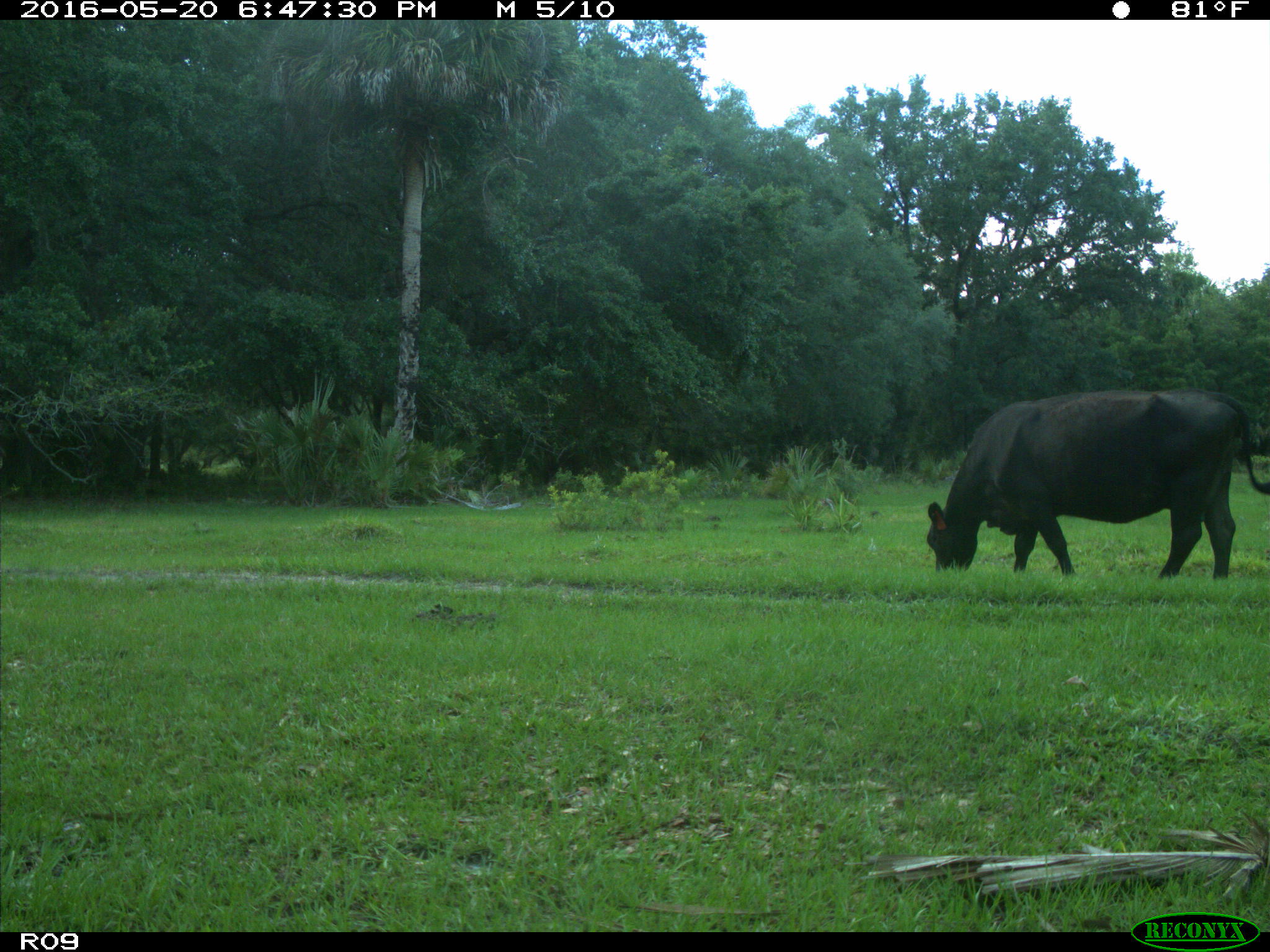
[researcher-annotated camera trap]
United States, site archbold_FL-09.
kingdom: Animalia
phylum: Chordata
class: Mammalia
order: Artiodactyla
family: Bovidae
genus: Bos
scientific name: Bos taurus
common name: domestic cow